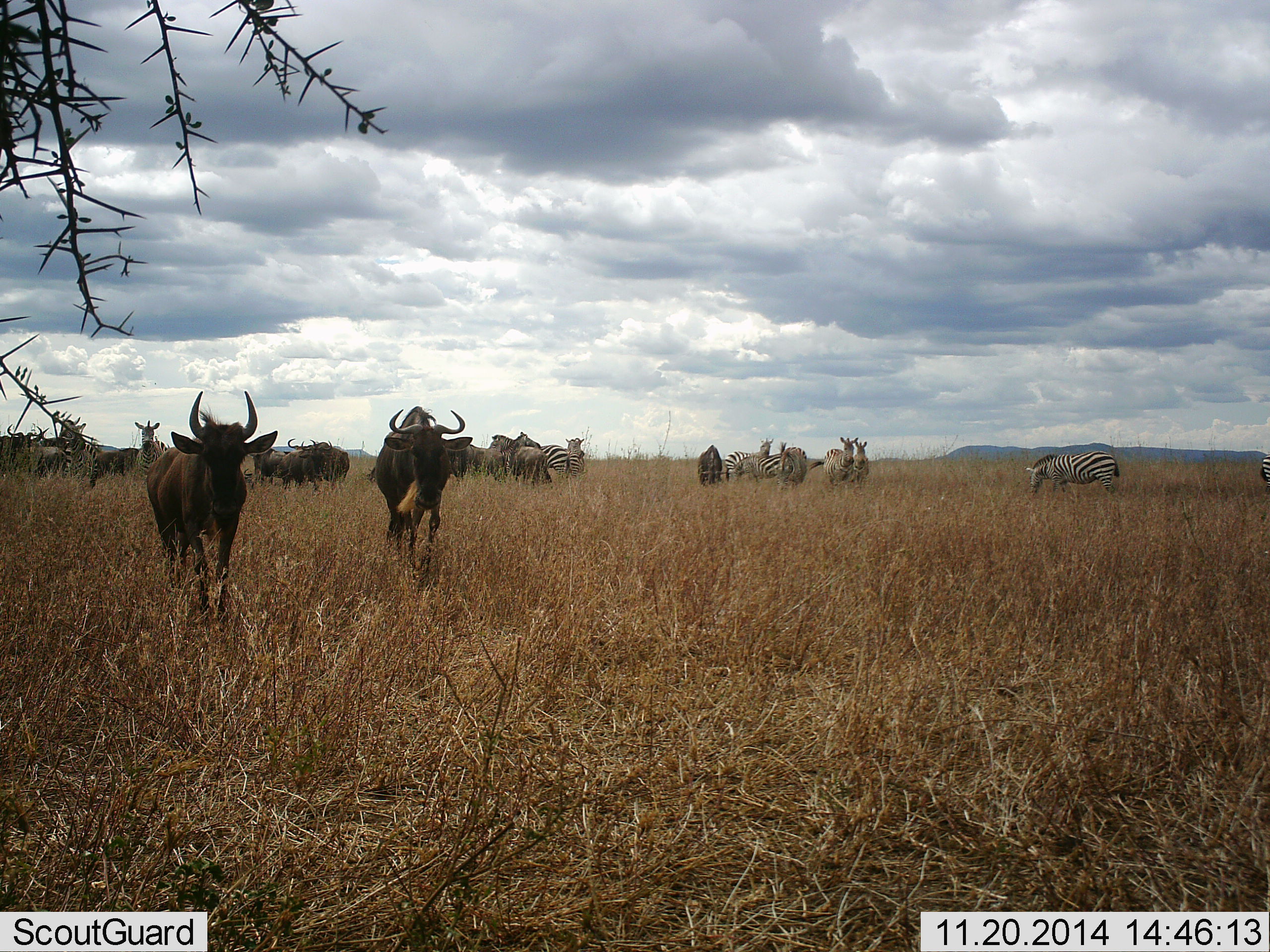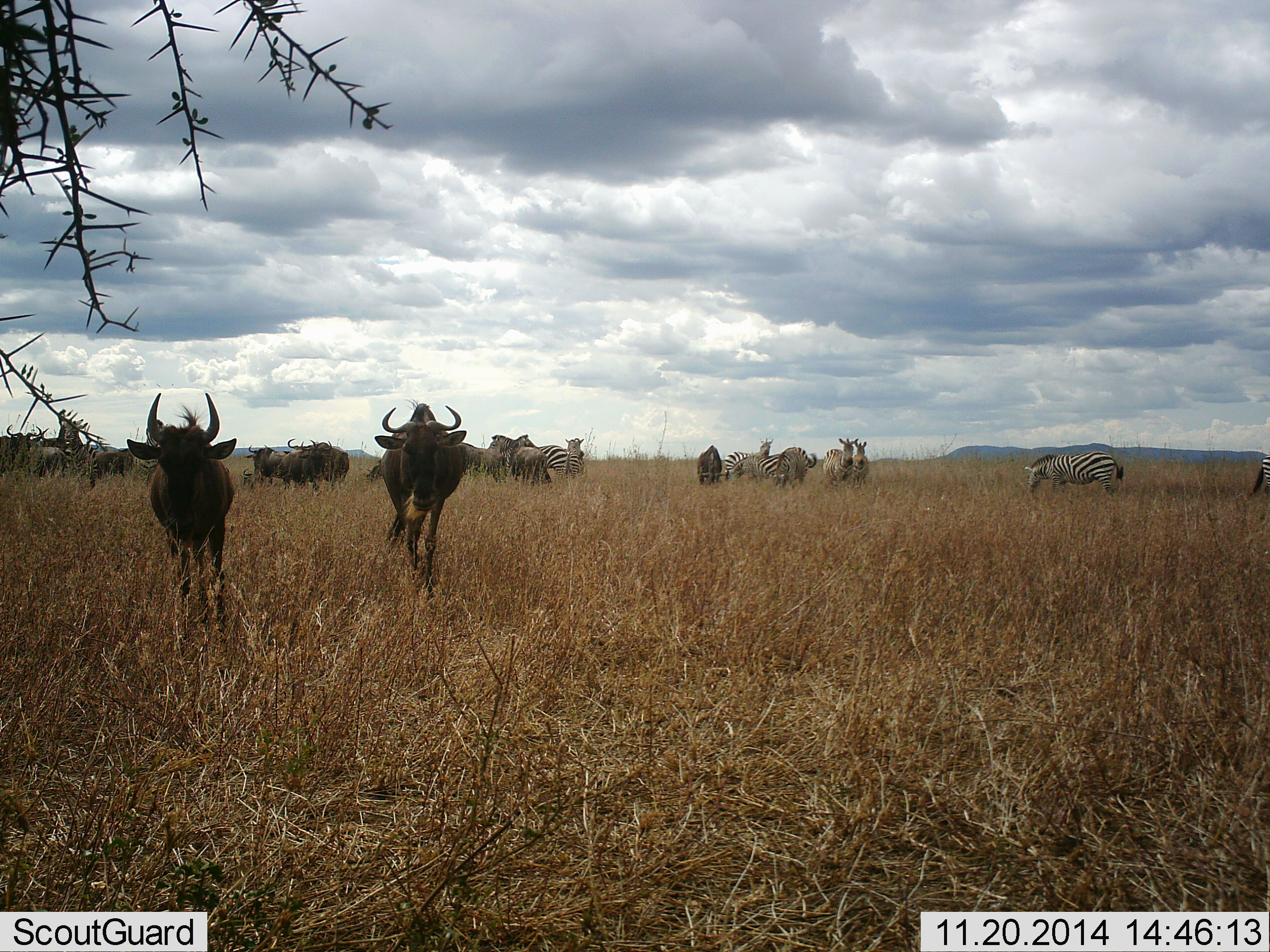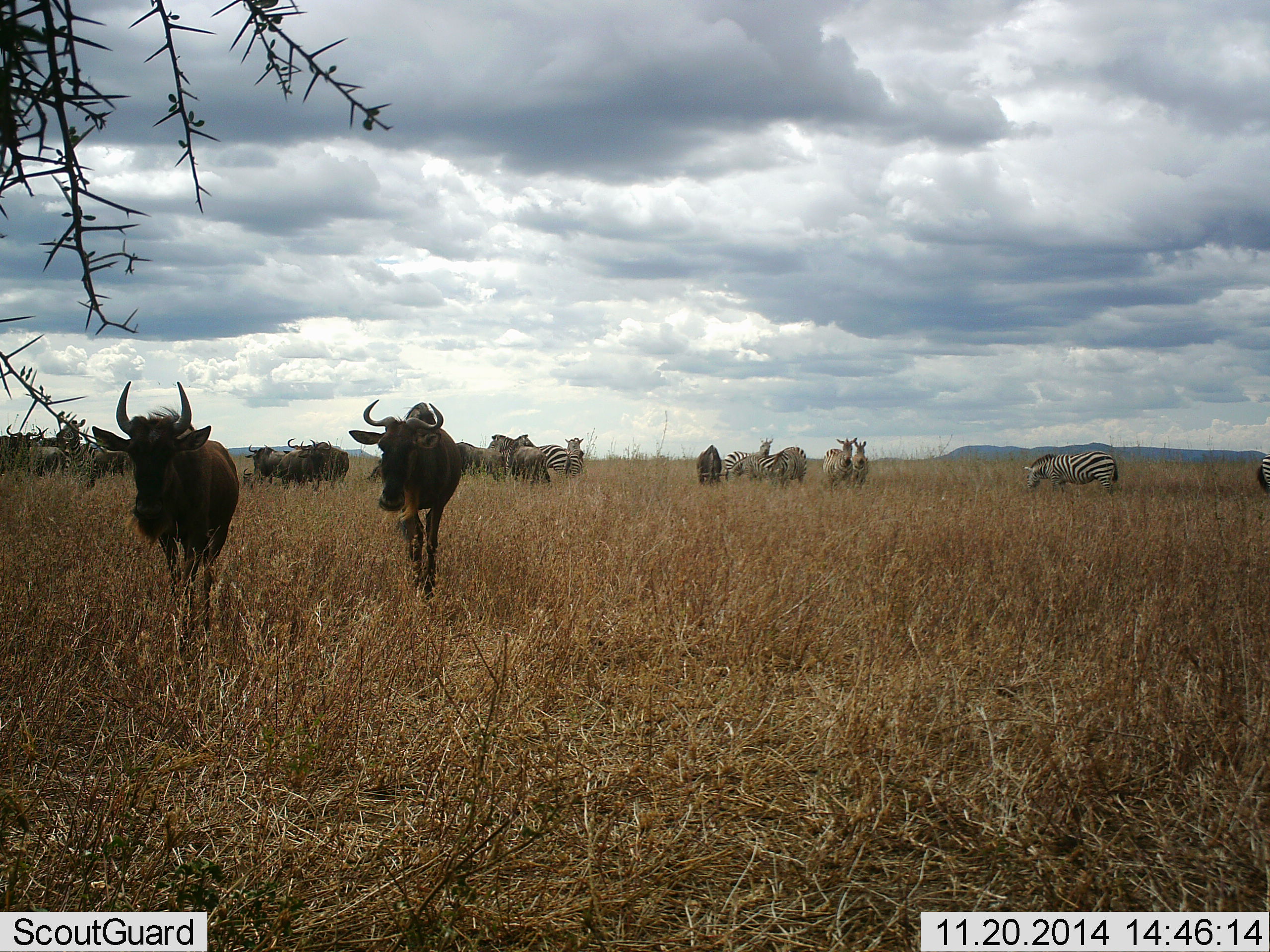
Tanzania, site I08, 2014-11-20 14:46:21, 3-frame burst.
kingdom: Animalia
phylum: Chordata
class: Mammalia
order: Artiodactyla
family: Bovidae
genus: Connochaetes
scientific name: Connochaetes taurinus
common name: blue wildebeest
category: wildebeest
Wildebeest (blue wildebeest) (Connochaetes taurinus), count 6. Behavior (volunteer vote fractions): standing 38%, resting 0%, moving 69%, interacting 0%. Young present (vote fraction): 0%. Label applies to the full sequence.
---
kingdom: Animalia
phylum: Chordata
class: Mammalia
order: Perissodactyla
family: Equidae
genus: Equus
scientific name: Equus quagga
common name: plains zebra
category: zebra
Zebra (plains zebra) (Equus quagga), count 7. Behavior (volunteer vote fractions): standing 55%, resting 0%, moving 18%, interacting 9%. Young present (vote fraction): 0%. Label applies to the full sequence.